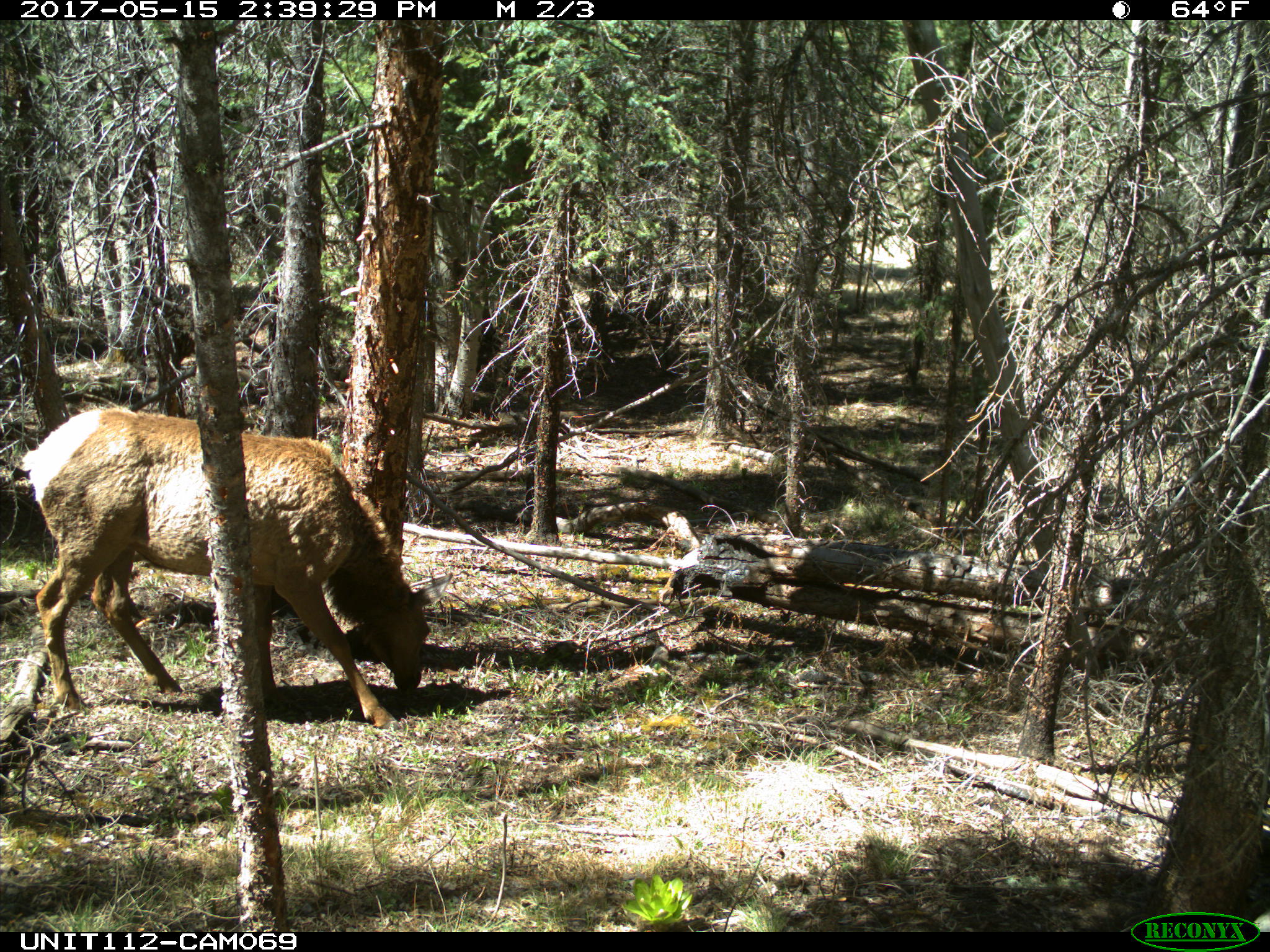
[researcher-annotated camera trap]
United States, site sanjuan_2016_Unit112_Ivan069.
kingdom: Animalia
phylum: Chordata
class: Mammalia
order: Artiodactyla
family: Cervidae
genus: Cervus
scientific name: Cervus elaphus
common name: red deer